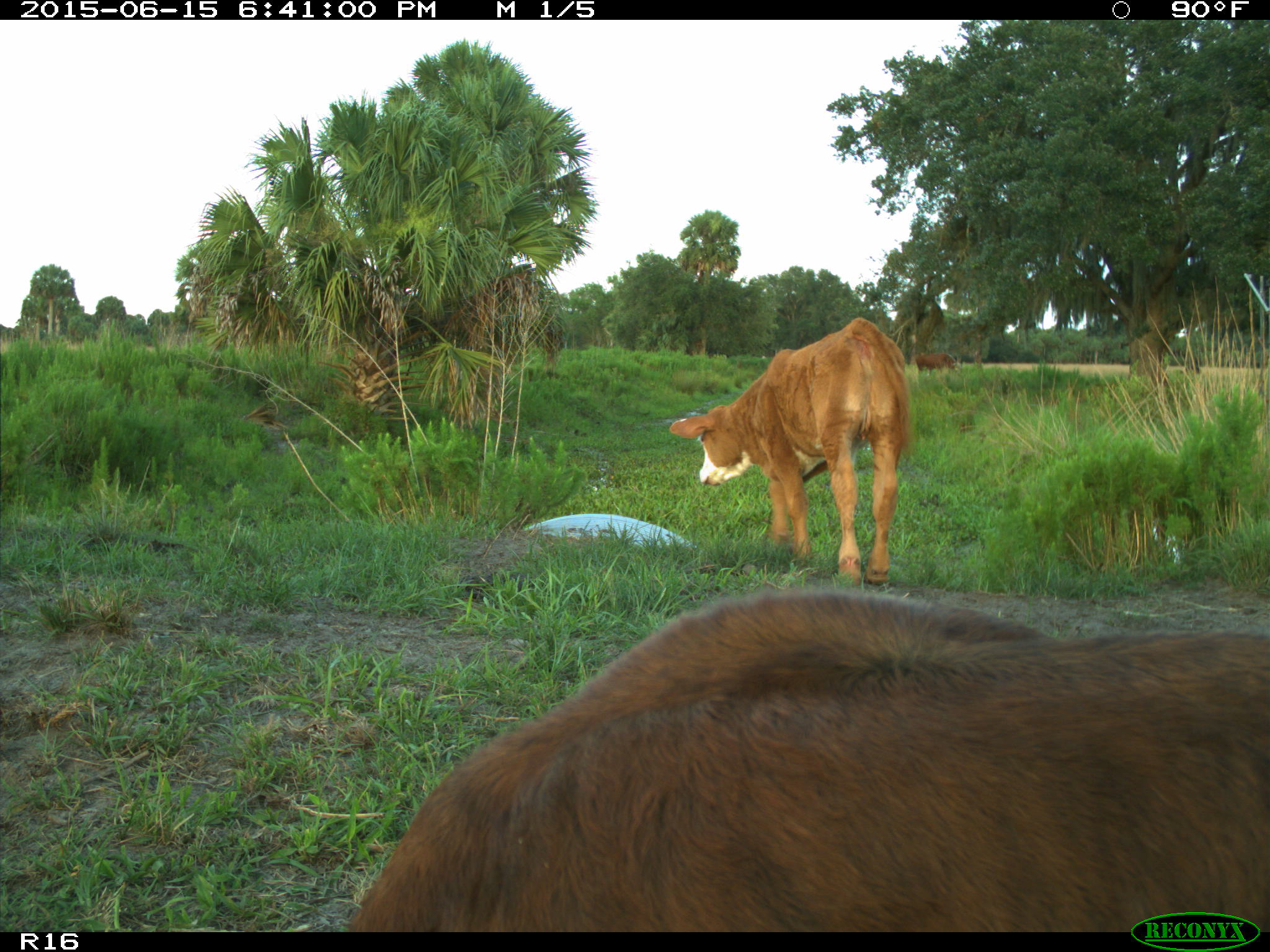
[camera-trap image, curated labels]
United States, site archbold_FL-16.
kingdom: Animalia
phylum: Chordata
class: Mammalia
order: Artiodactyla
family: Bovidae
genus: Bos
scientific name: Bos taurus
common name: domestic cow